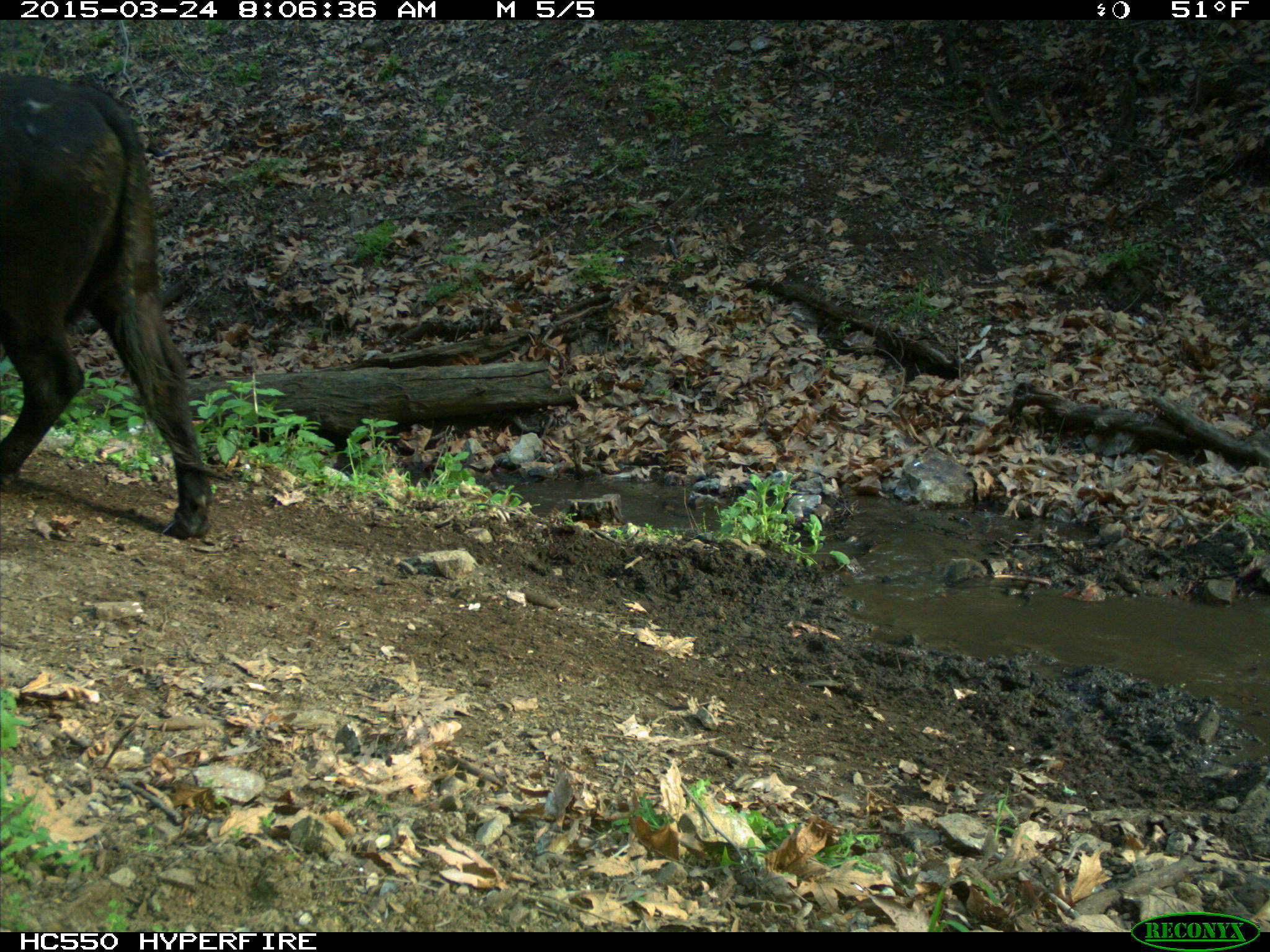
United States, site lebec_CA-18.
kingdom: Animalia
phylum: Chordata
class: Mammalia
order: Artiodactyla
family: Bovidae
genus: Bos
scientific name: Bos taurus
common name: domestic cow